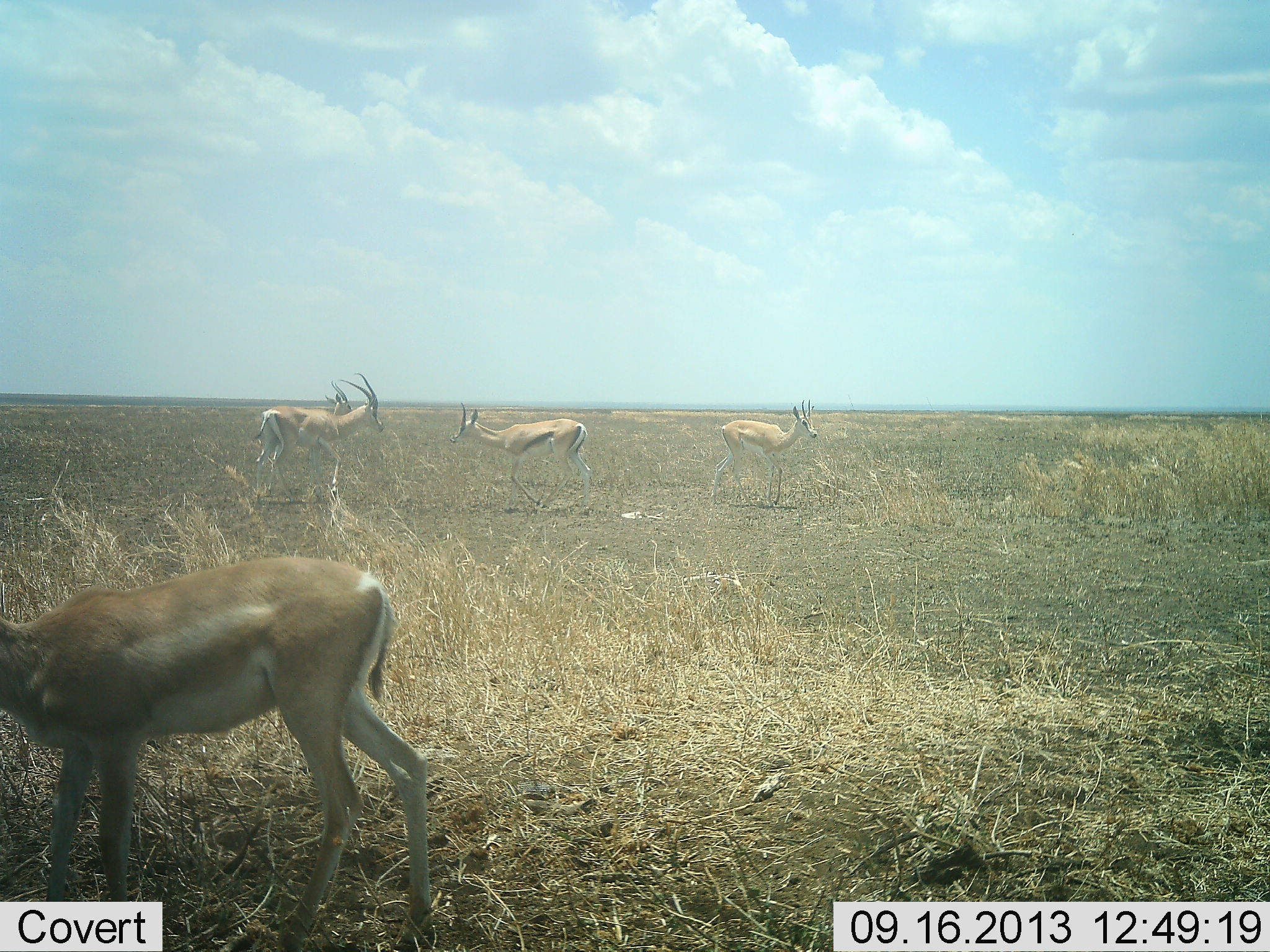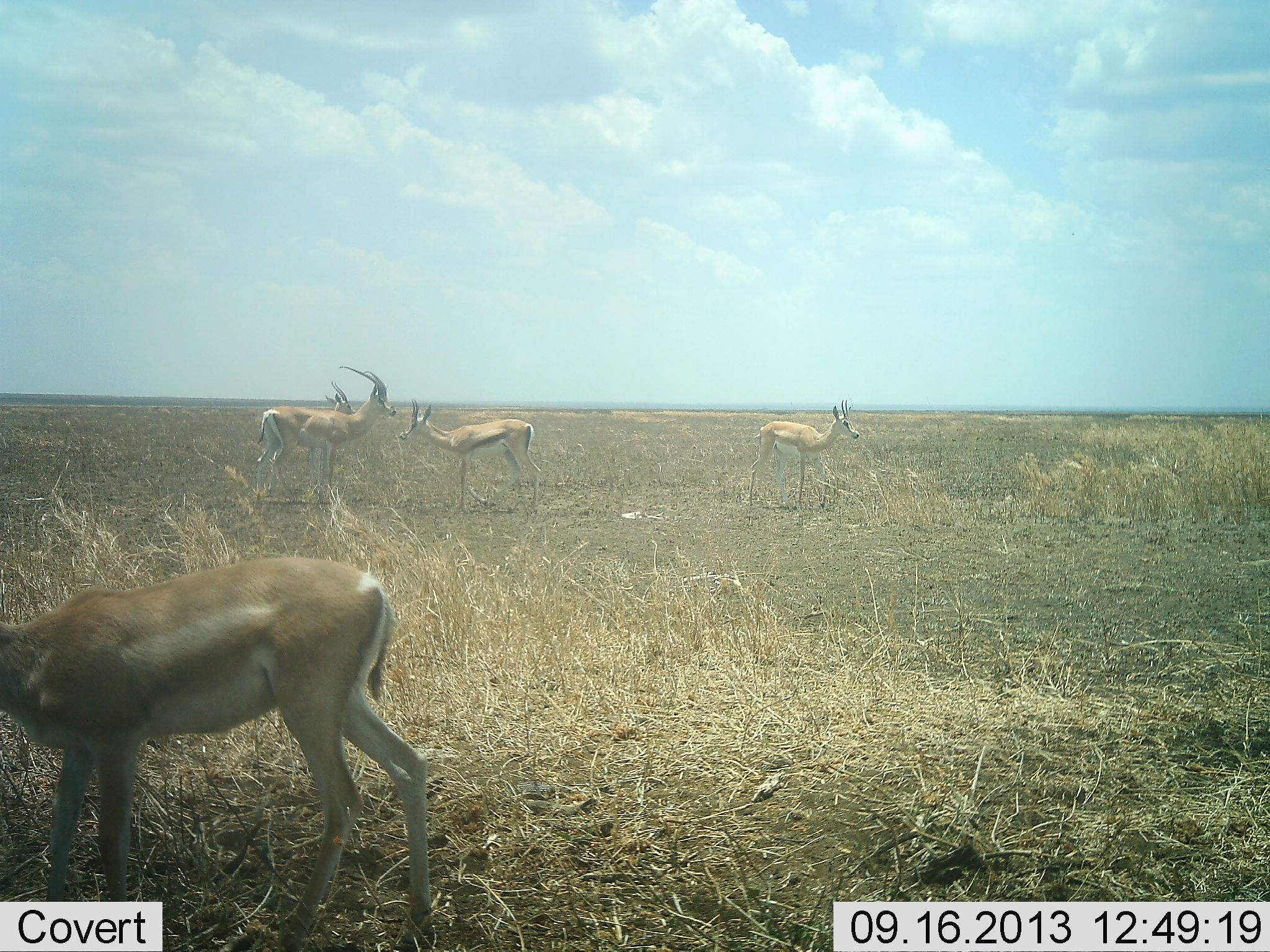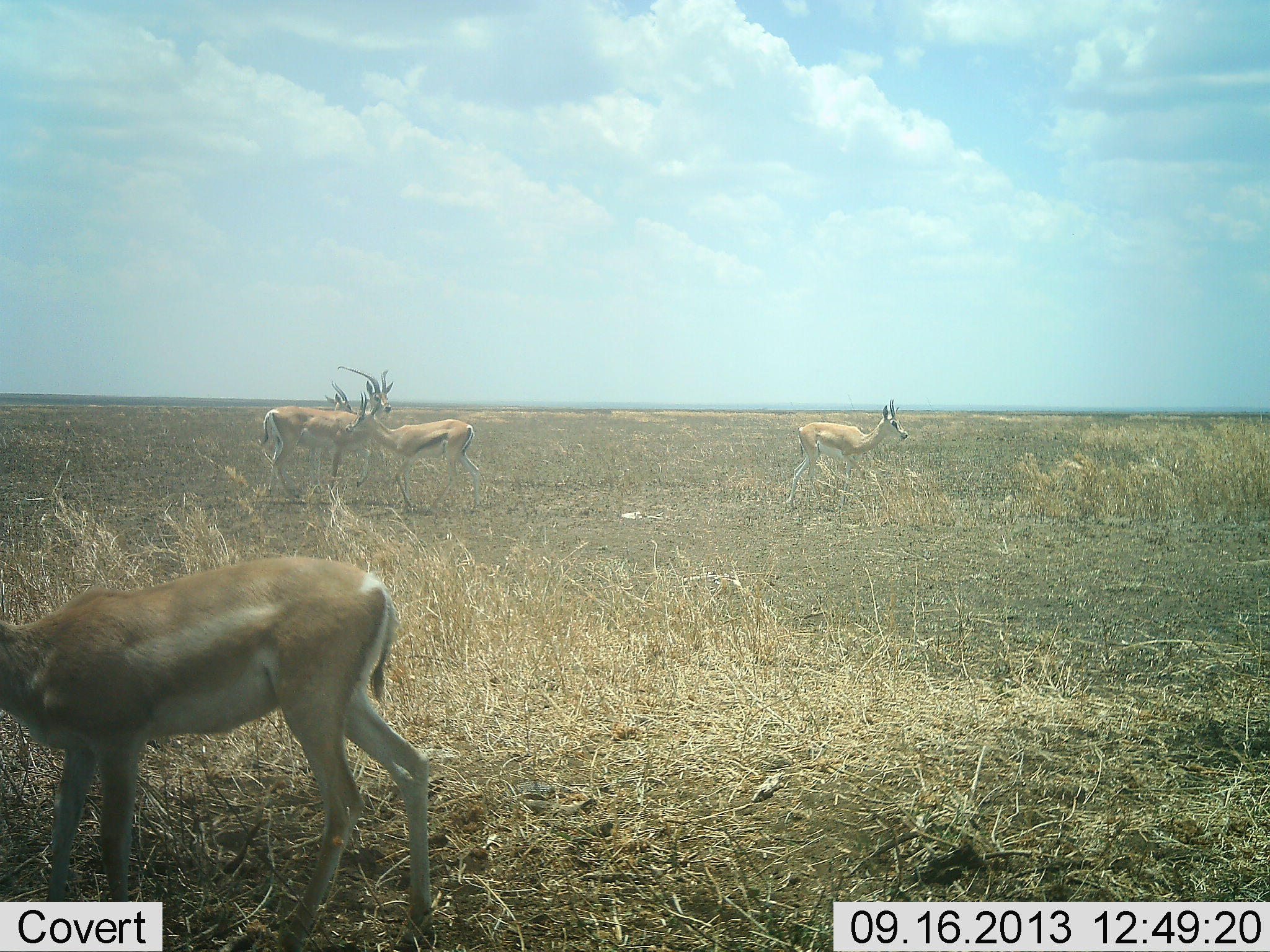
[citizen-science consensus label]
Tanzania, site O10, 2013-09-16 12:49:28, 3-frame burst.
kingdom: Animalia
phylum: Chordata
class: Mammalia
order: Artiodactyla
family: Bovidae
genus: Nanger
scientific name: Nanger granti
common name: grant's gazelle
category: gazellegrants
Gazellegrants (grant's gazelle) (Nanger granti), count 5. Behavior (volunteer vote fractions): standing 89%, resting 0%, moving 74%, interacting 15%. Young present (vote fraction): 7%. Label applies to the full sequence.